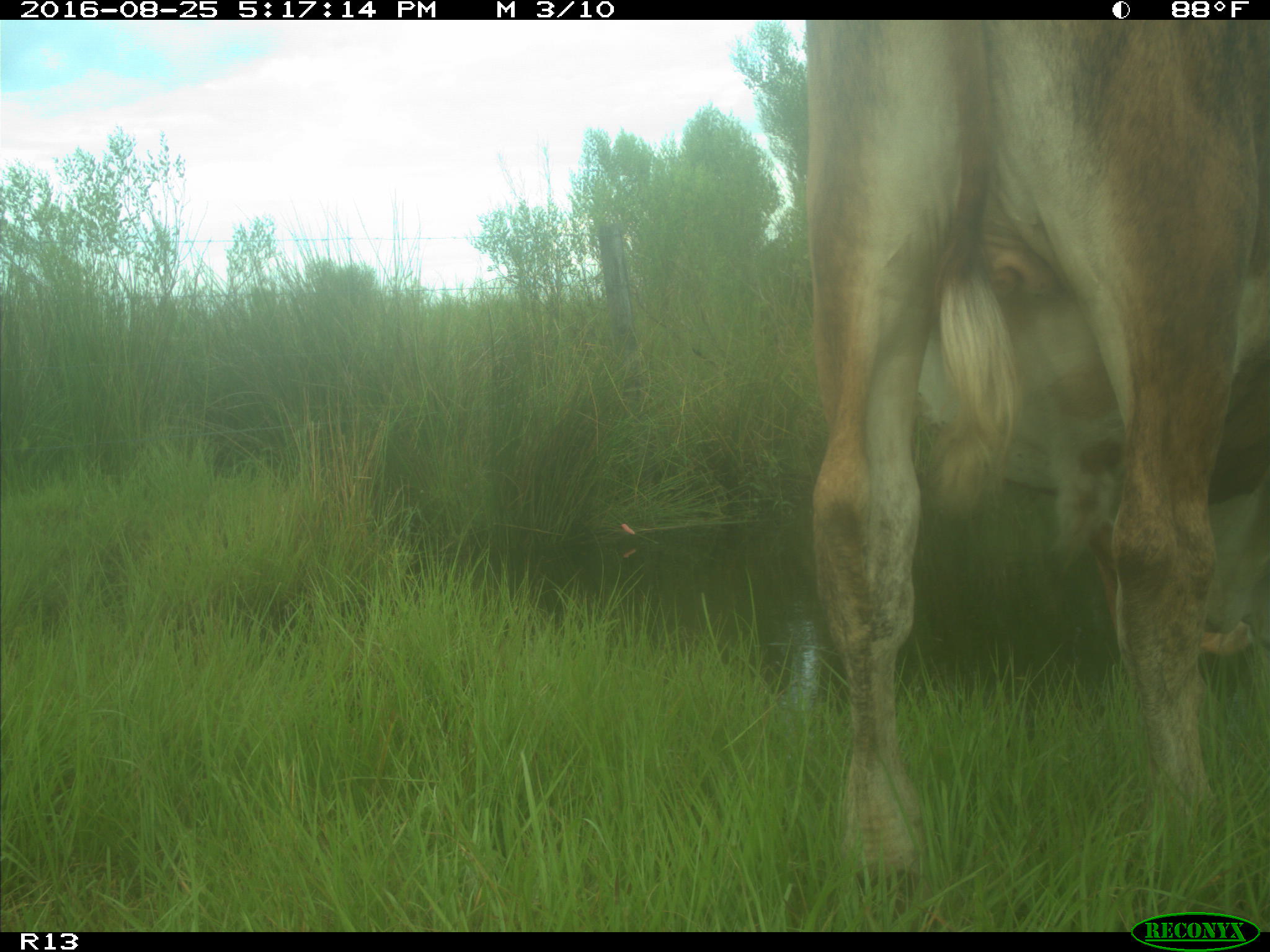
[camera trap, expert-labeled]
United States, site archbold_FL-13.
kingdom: Animalia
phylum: Chordata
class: Mammalia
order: Artiodactyla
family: Bovidae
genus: Bos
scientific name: Bos taurus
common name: domestic cow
Bos taurus (domestic cow).